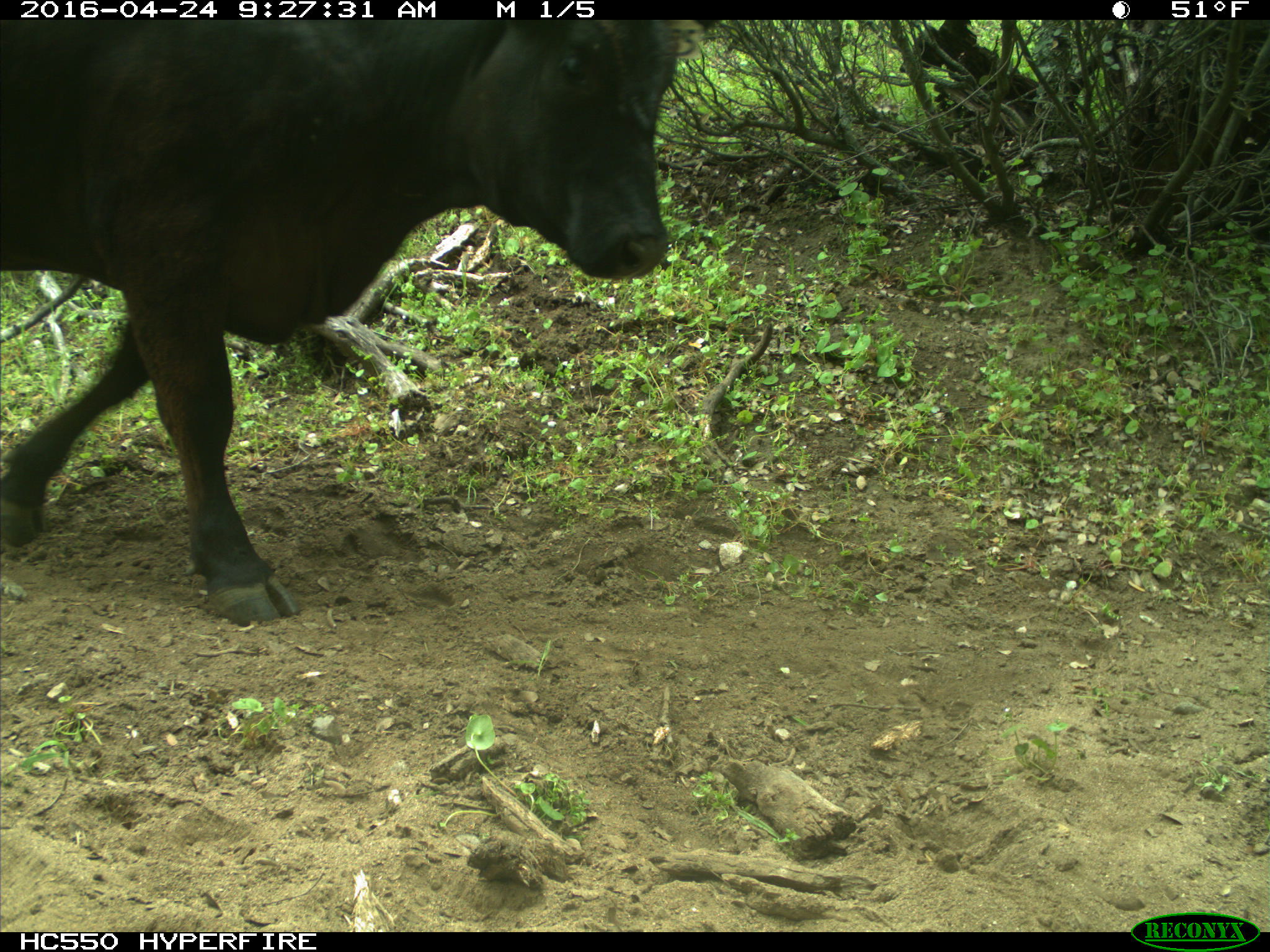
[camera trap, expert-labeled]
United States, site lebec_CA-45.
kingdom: Animalia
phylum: Chordata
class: Mammalia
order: Artiodactyla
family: Bovidae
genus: Bos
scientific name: Bos taurus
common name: domestic cow